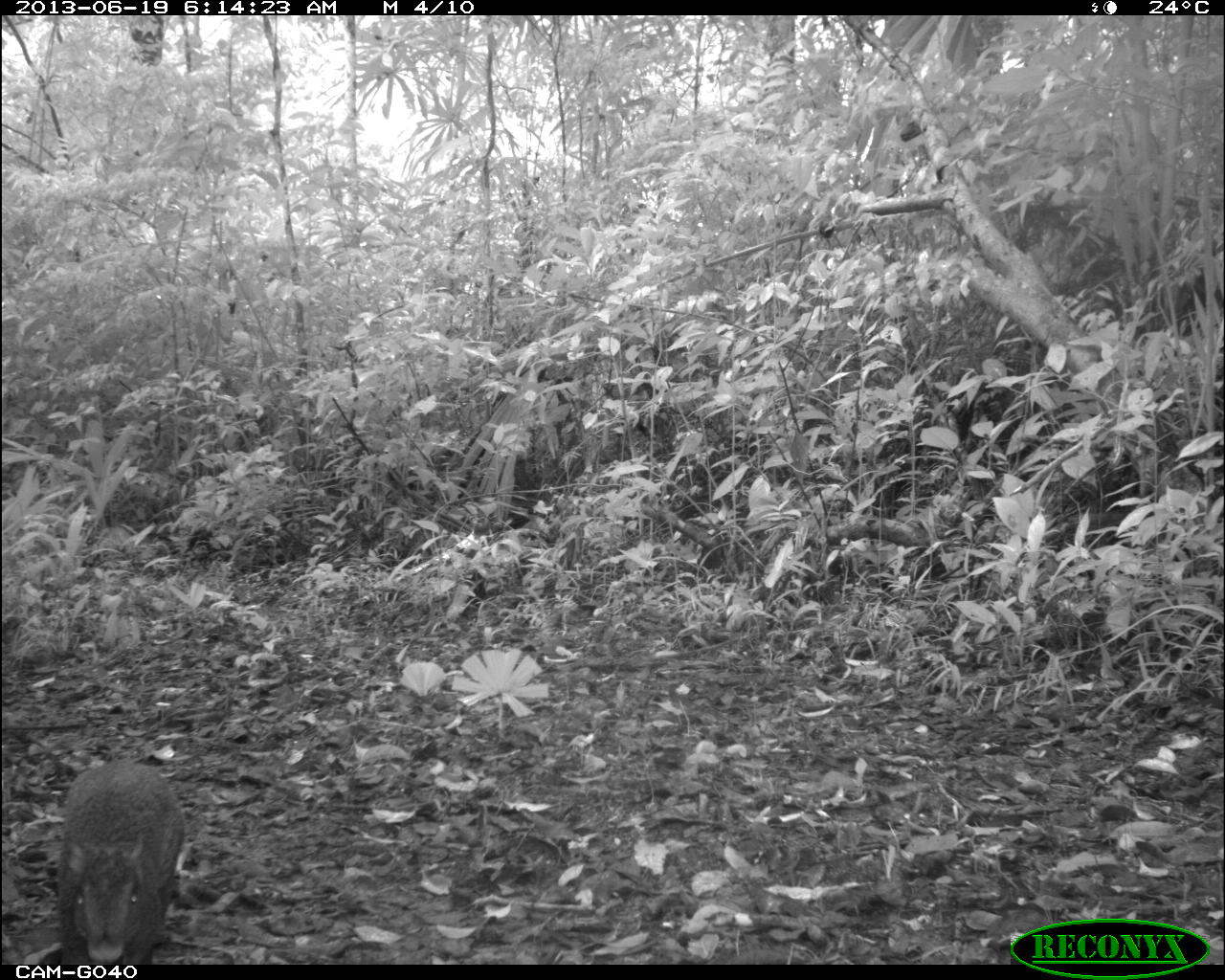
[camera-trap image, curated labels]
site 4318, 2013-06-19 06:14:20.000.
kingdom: Animalia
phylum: Chordata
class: Mammalia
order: Rodentia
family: Dasyproctidae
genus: Dasyprocta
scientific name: Dasyprocta punctata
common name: central american agouti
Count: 1.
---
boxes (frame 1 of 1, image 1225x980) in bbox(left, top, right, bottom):
dasyprocta punctata: bbox(51, 757, 183, 963)